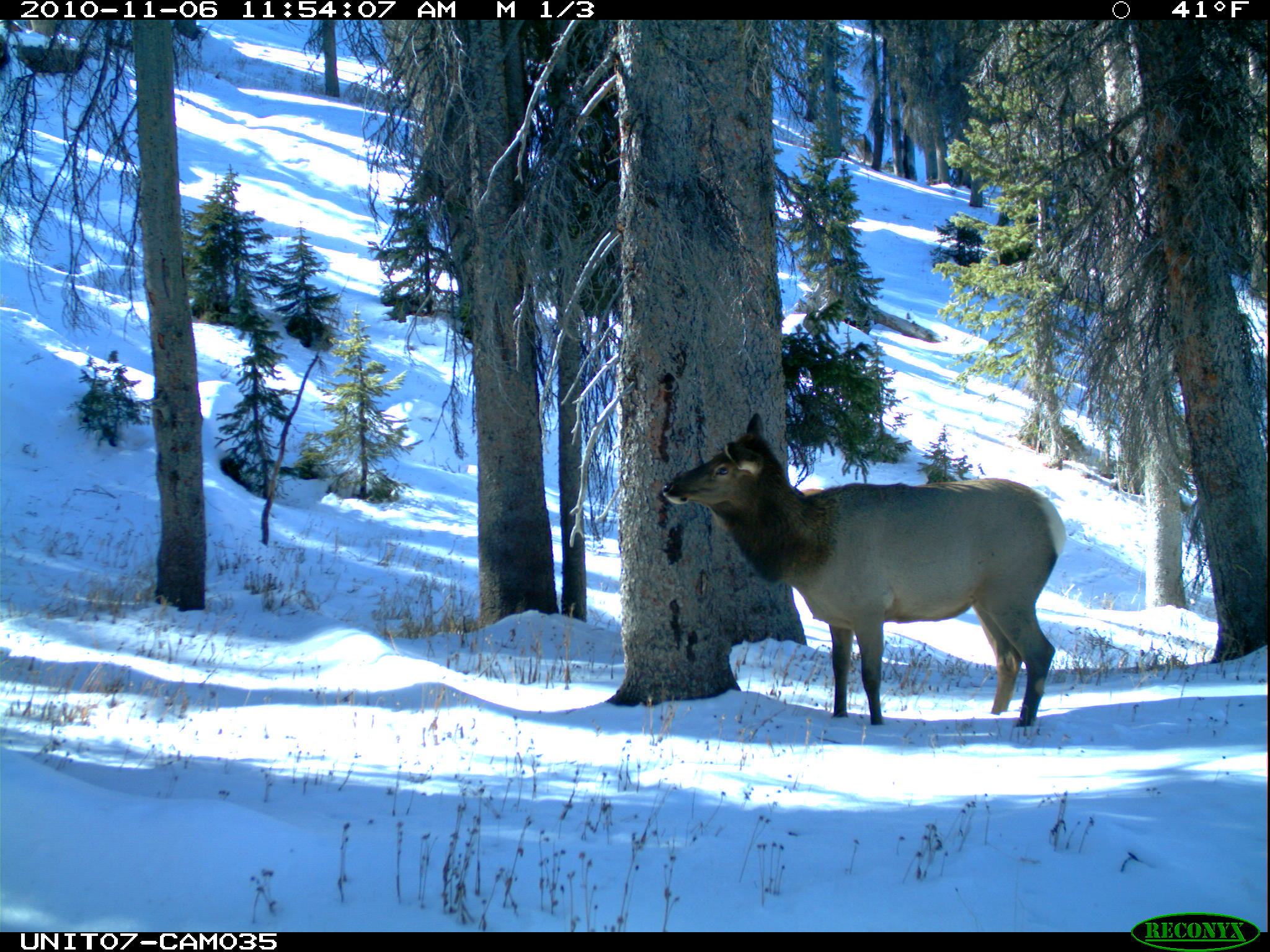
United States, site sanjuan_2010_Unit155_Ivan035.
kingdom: Animalia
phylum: Chordata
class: Mammalia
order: Artiodactyla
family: Cervidae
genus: Cervus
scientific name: Cervus elaphus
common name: red deer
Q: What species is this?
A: Cervus elaphus (red deer).